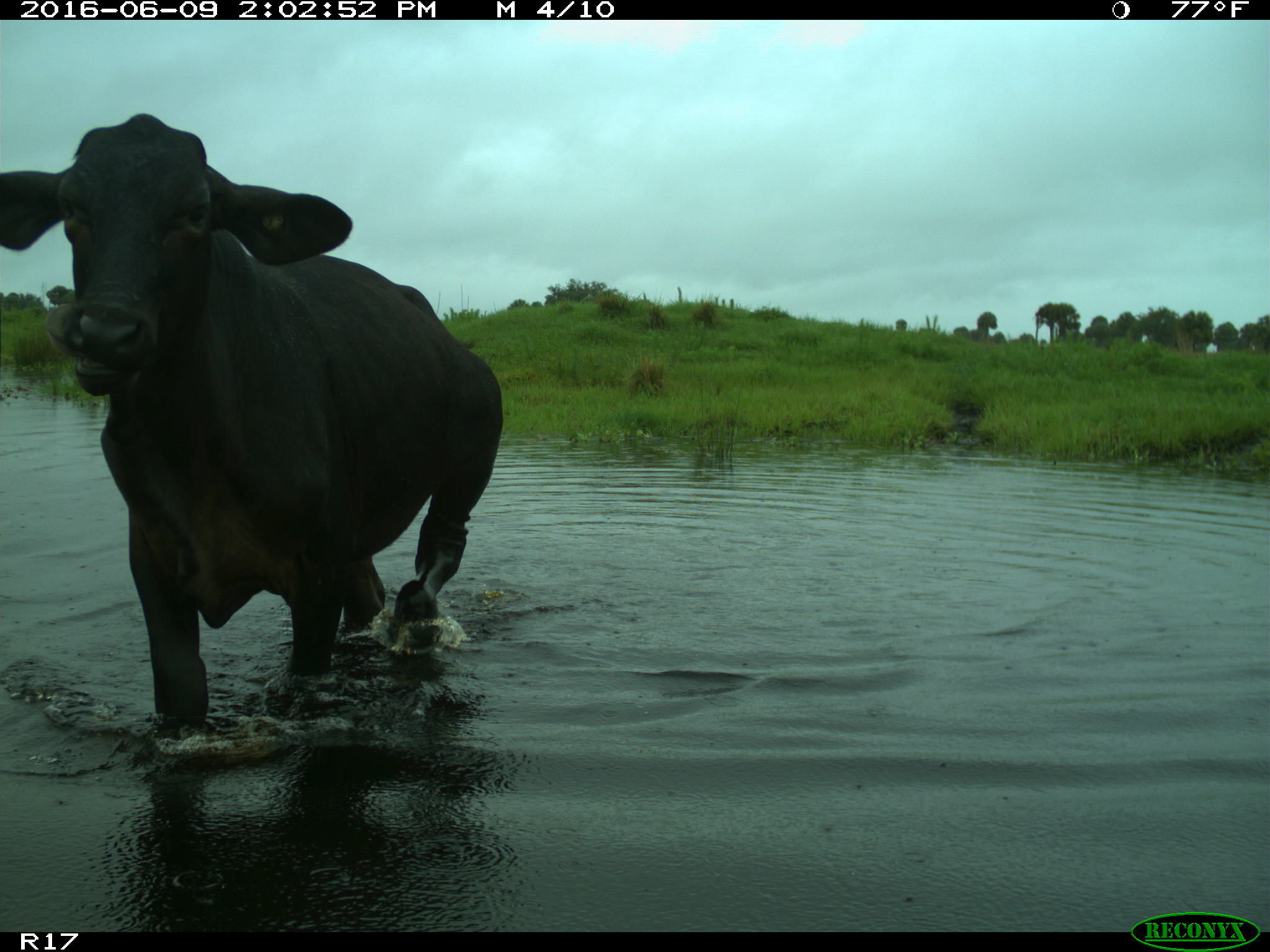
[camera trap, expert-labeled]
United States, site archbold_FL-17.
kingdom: Animalia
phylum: Chordata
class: Mammalia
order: Artiodactyla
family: Bovidae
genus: Bos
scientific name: Bos taurus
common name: domestic cow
Bos taurus (domestic cow).